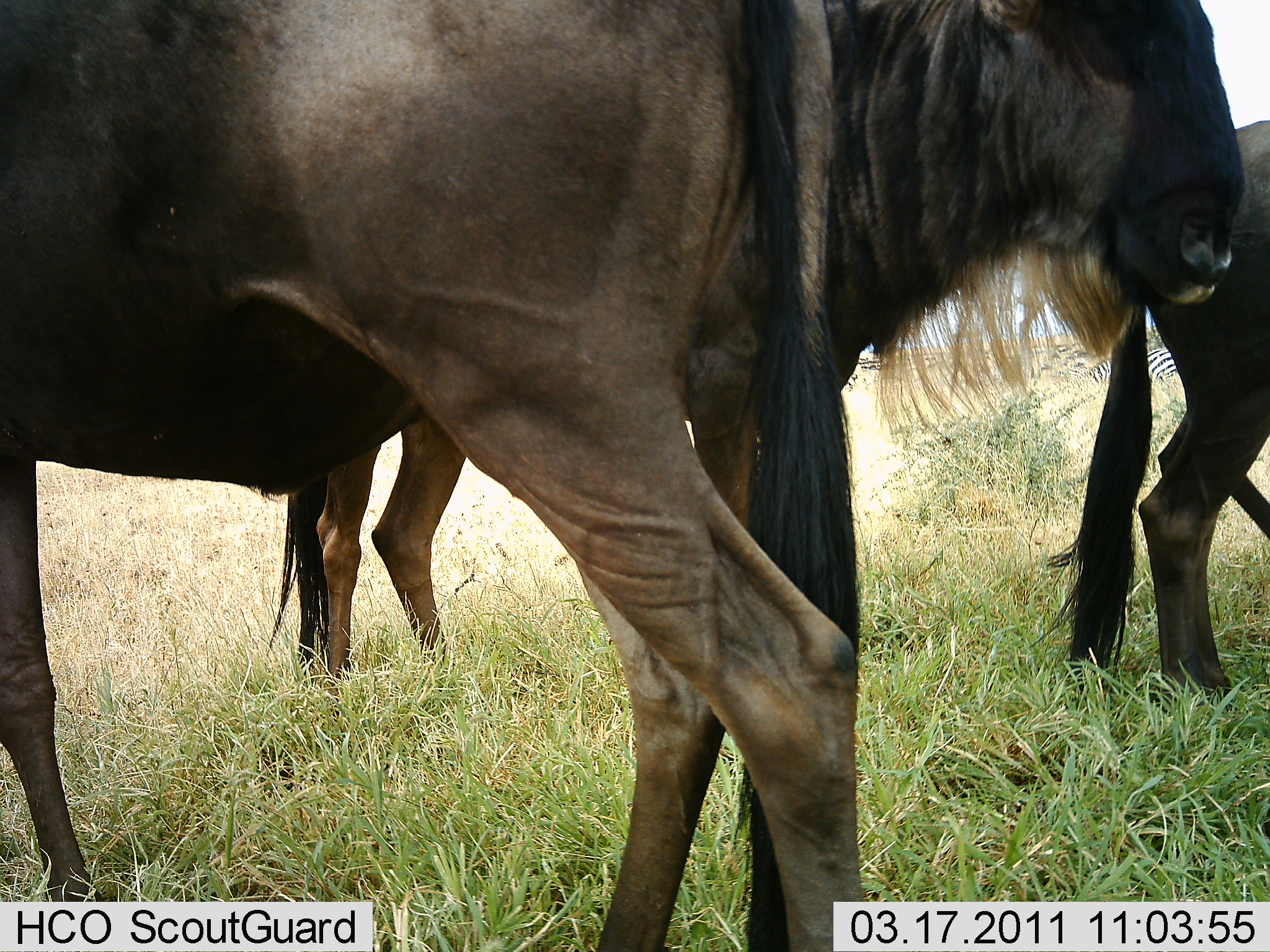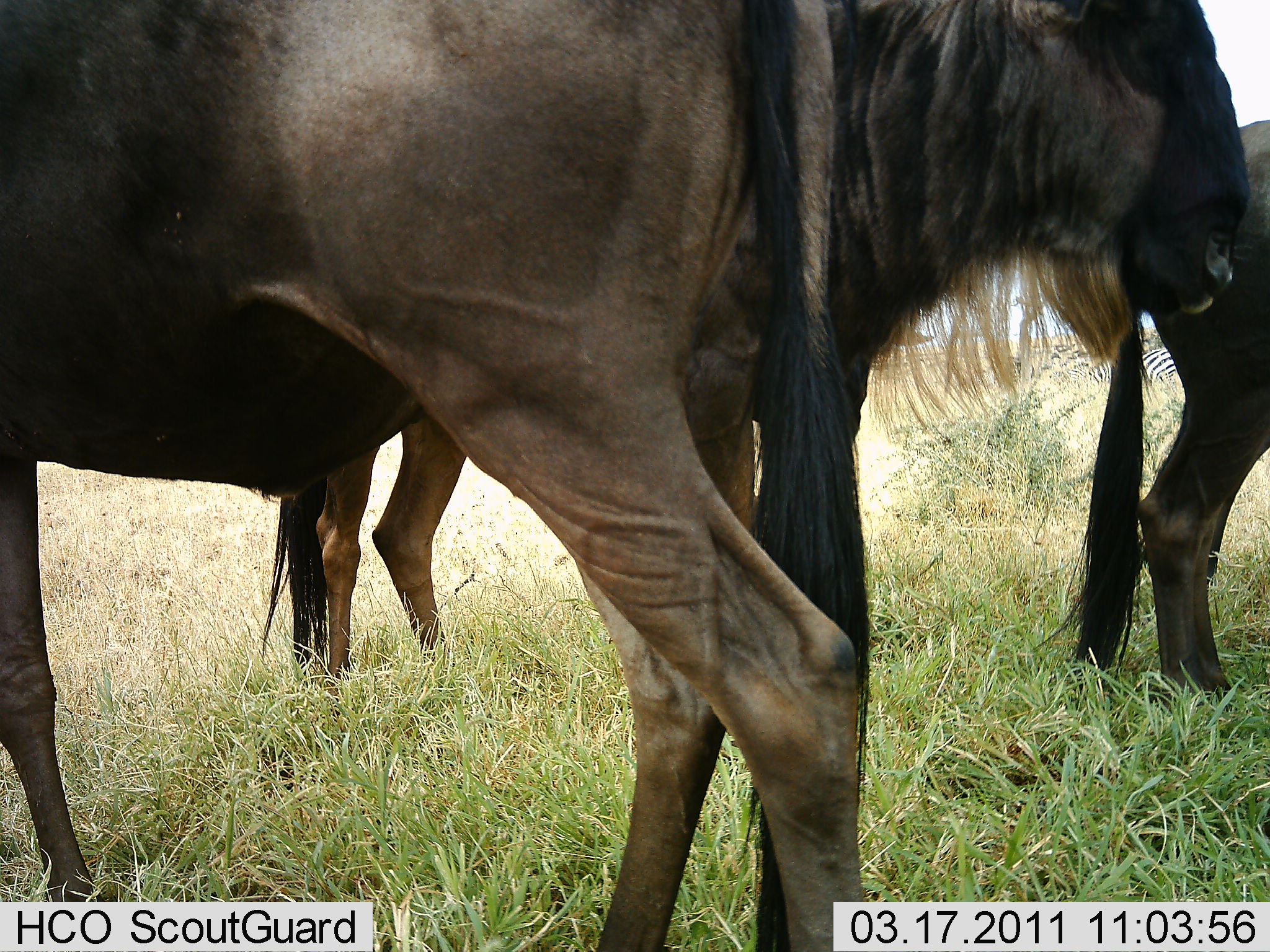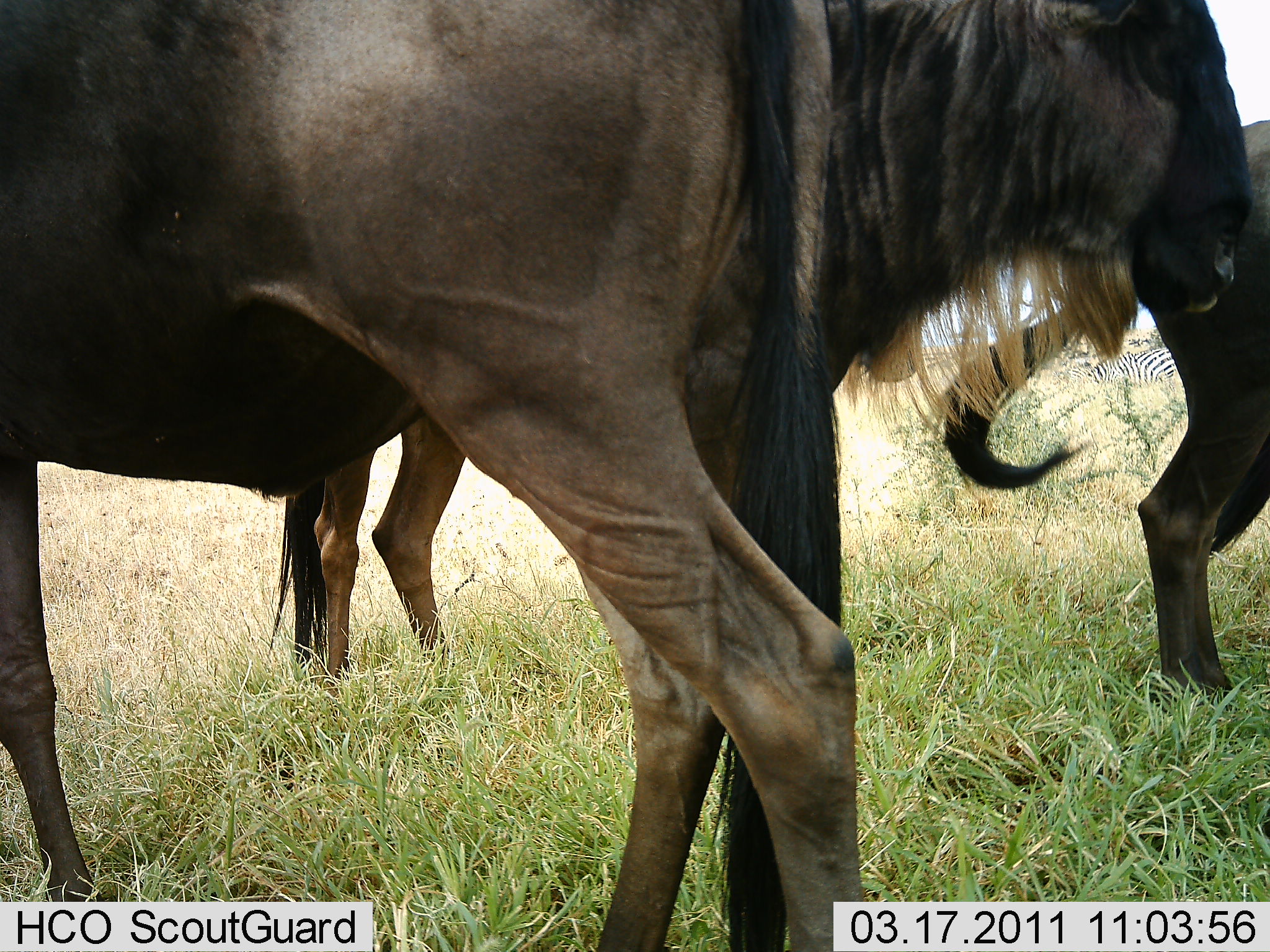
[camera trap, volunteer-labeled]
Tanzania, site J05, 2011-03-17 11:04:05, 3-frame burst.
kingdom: Animalia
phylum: Chordata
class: Mammalia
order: Artiodactyla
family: Bovidae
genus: Connochaetes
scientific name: Connochaetes taurinus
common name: blue wildebeest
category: wildebeest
Wildebeest (blue wildebeest) (Connochaetes taurinus), count 3. Behavior (volunteer vote fractions): standing 100%, resting 0%, moving 0%, interacting 0%. Young present (vote fraction): 0%. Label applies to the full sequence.